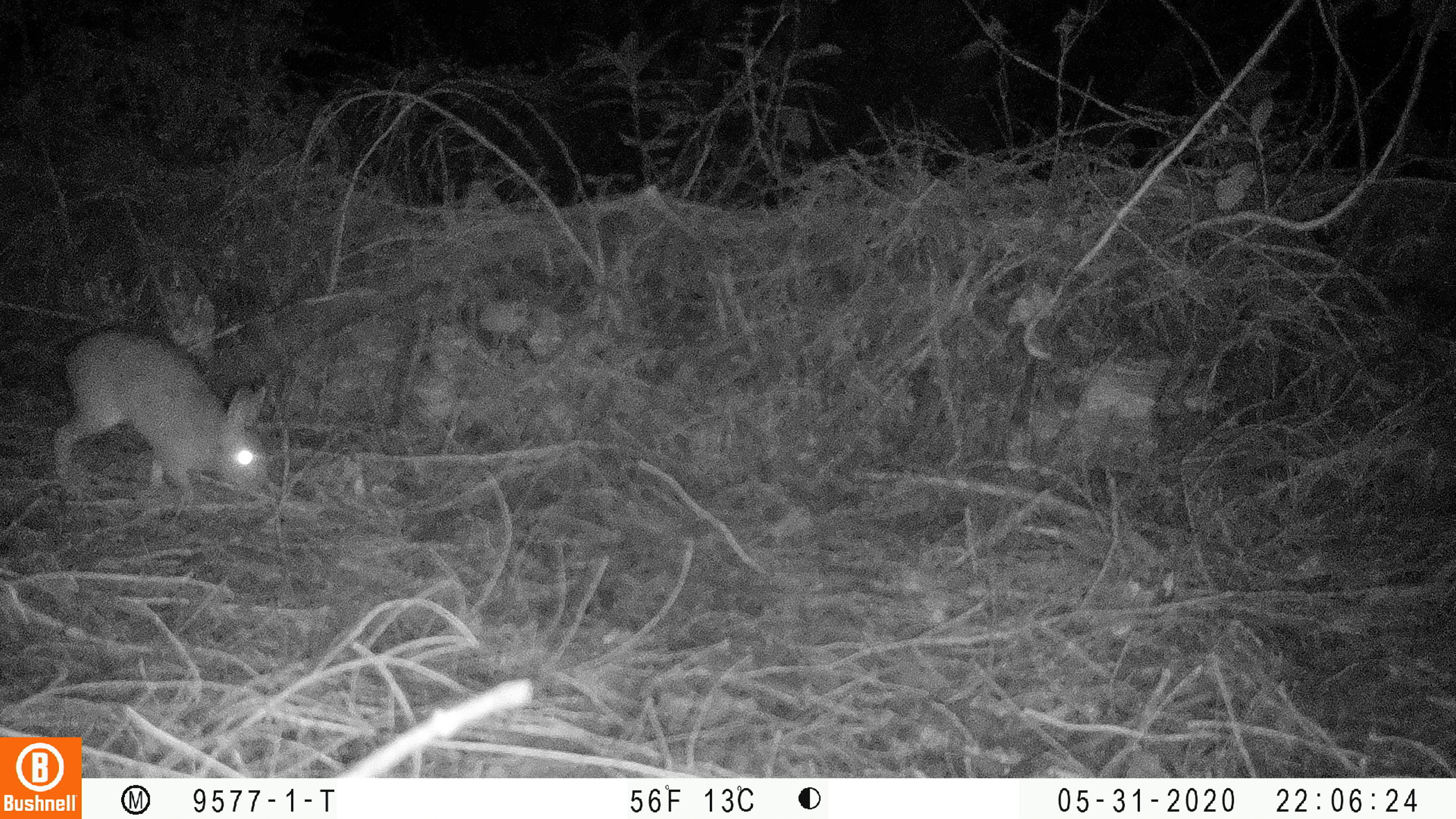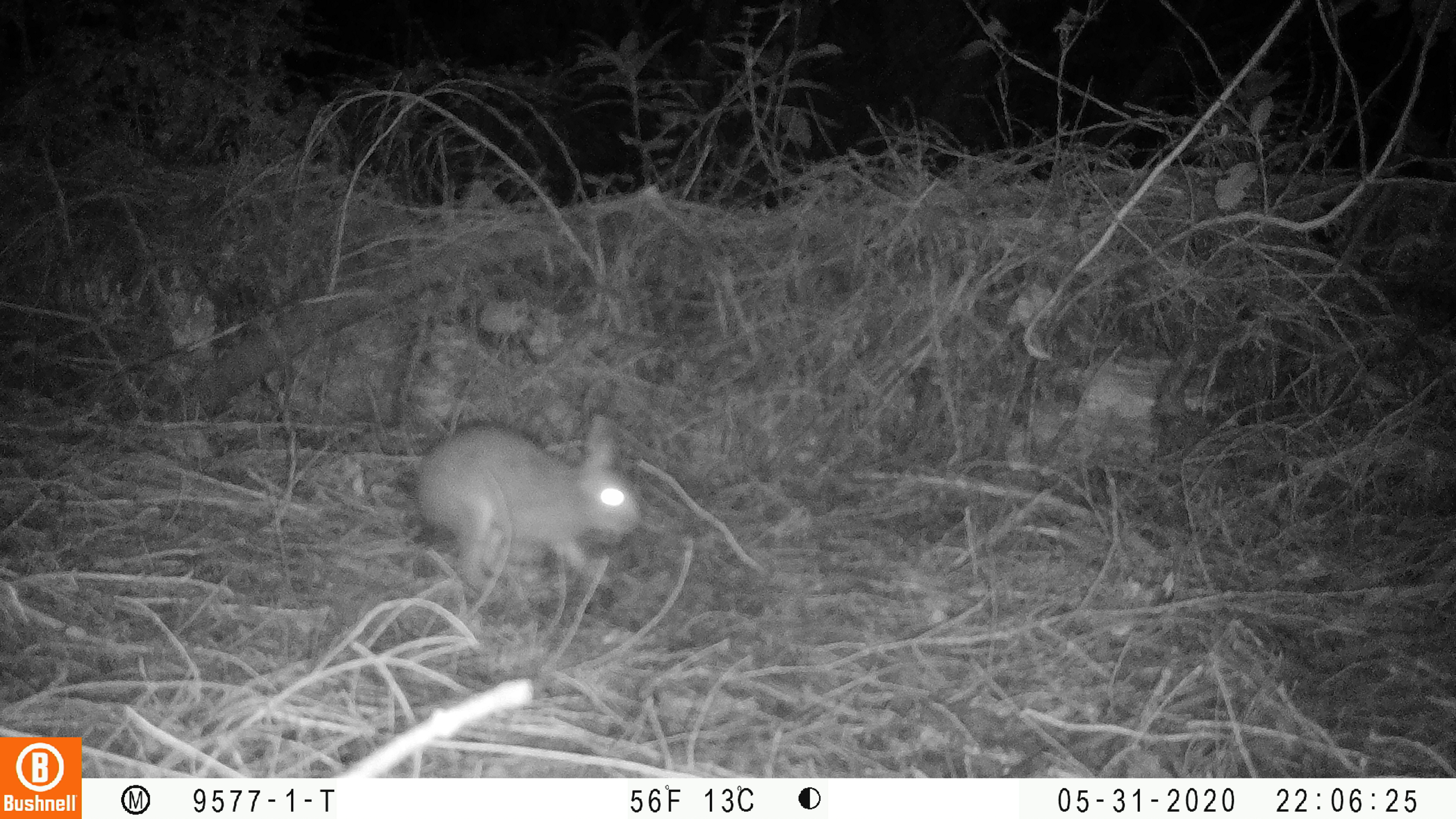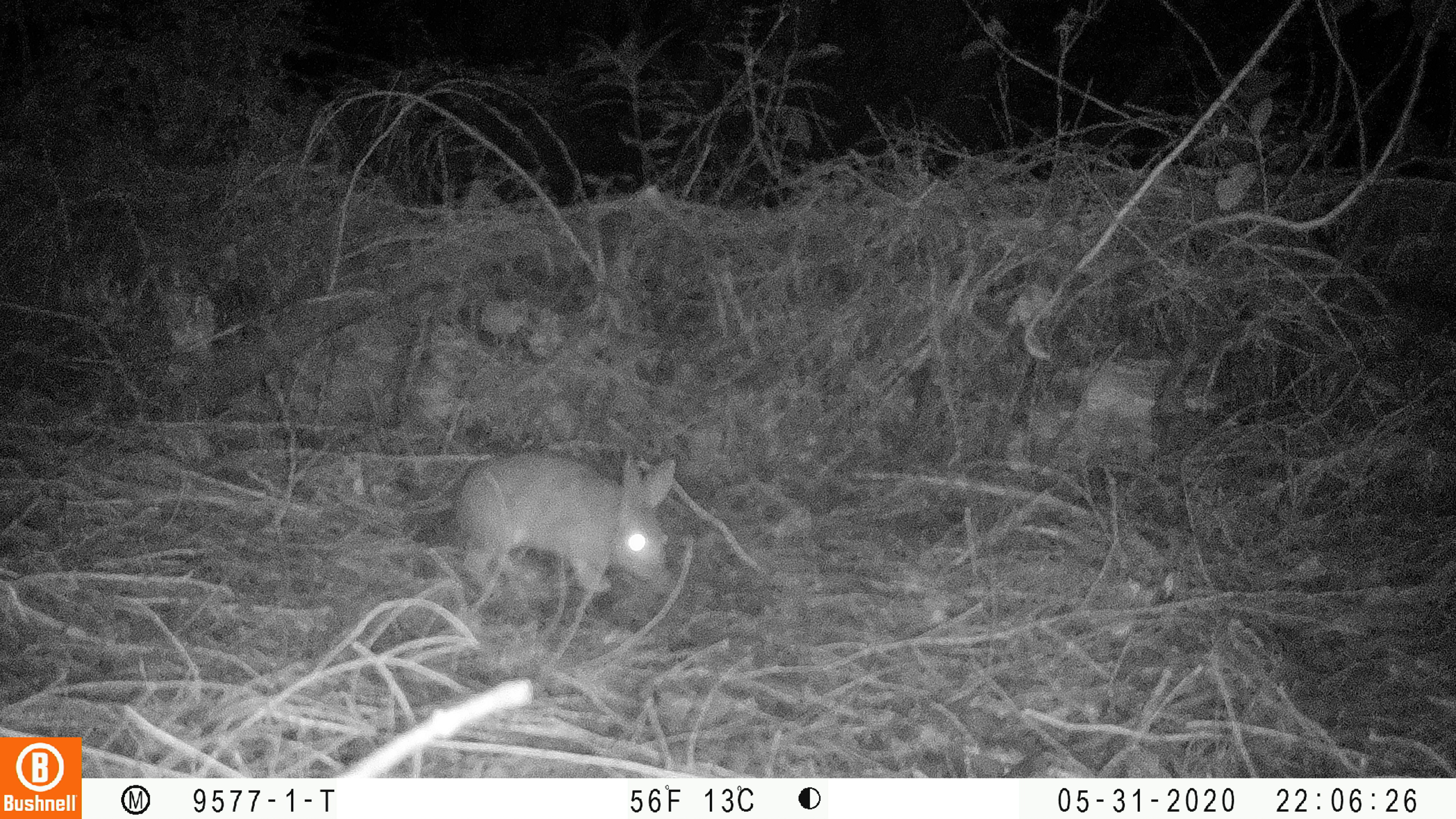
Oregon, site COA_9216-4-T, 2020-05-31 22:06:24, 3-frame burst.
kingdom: Animalia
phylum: Chordata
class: Mammalia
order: Lagomorpha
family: Leporidae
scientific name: Leporidae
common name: hares and rabbits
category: leporidae family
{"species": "leporidae family (hares and rabbits) (Leporidae)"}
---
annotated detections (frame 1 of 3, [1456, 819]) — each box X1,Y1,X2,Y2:
leporidae family: 50,325,271,506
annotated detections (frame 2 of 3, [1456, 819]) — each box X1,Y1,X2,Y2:
leporidae family: 411,410,643,592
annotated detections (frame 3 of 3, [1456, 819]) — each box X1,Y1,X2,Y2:
leporidae family: 451,452,683,610